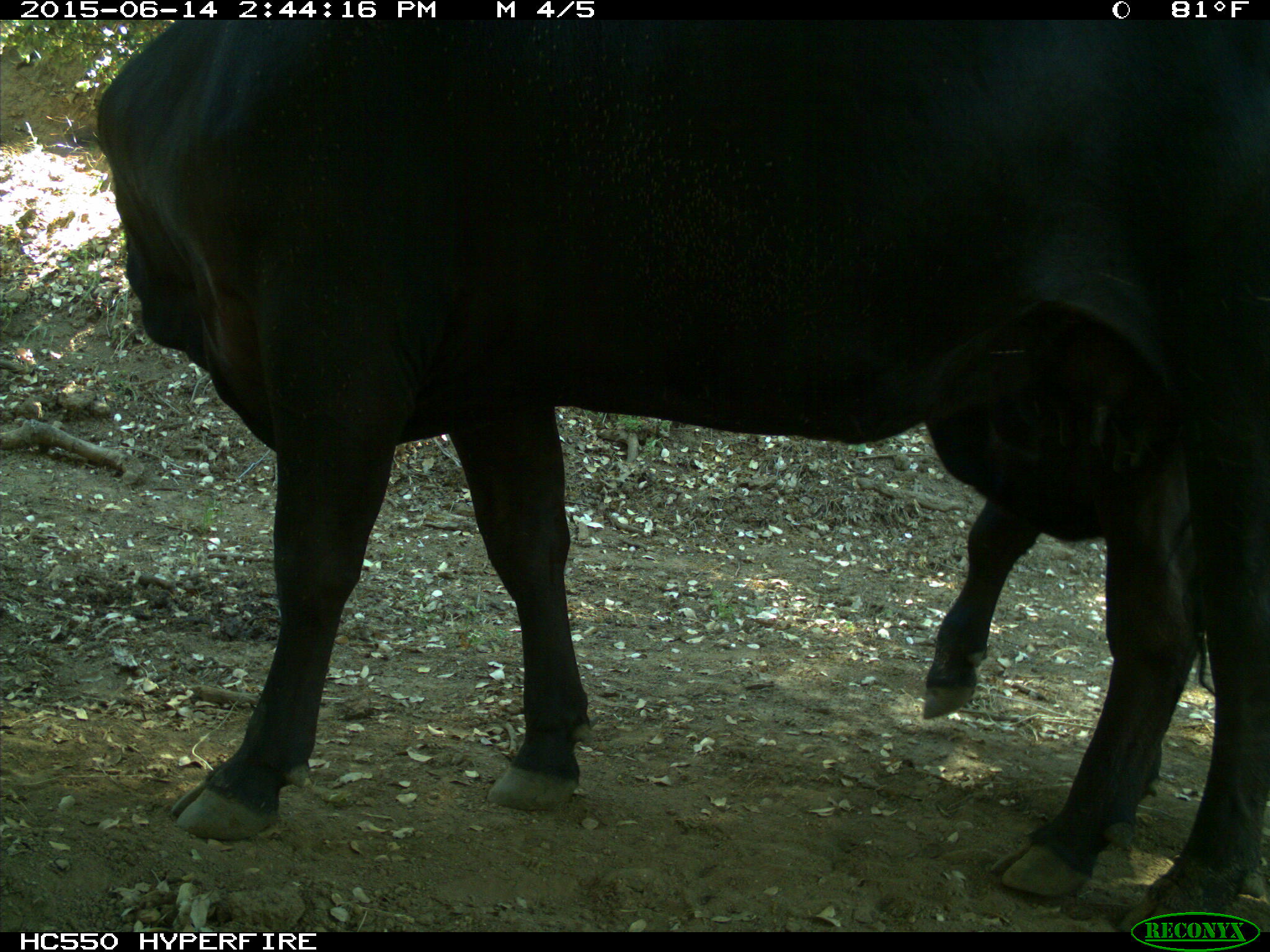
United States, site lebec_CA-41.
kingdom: Animalia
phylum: Chordata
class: Mammalia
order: Artiodactyla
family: Bovidae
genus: Bos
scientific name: Bos taurus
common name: domestic cow